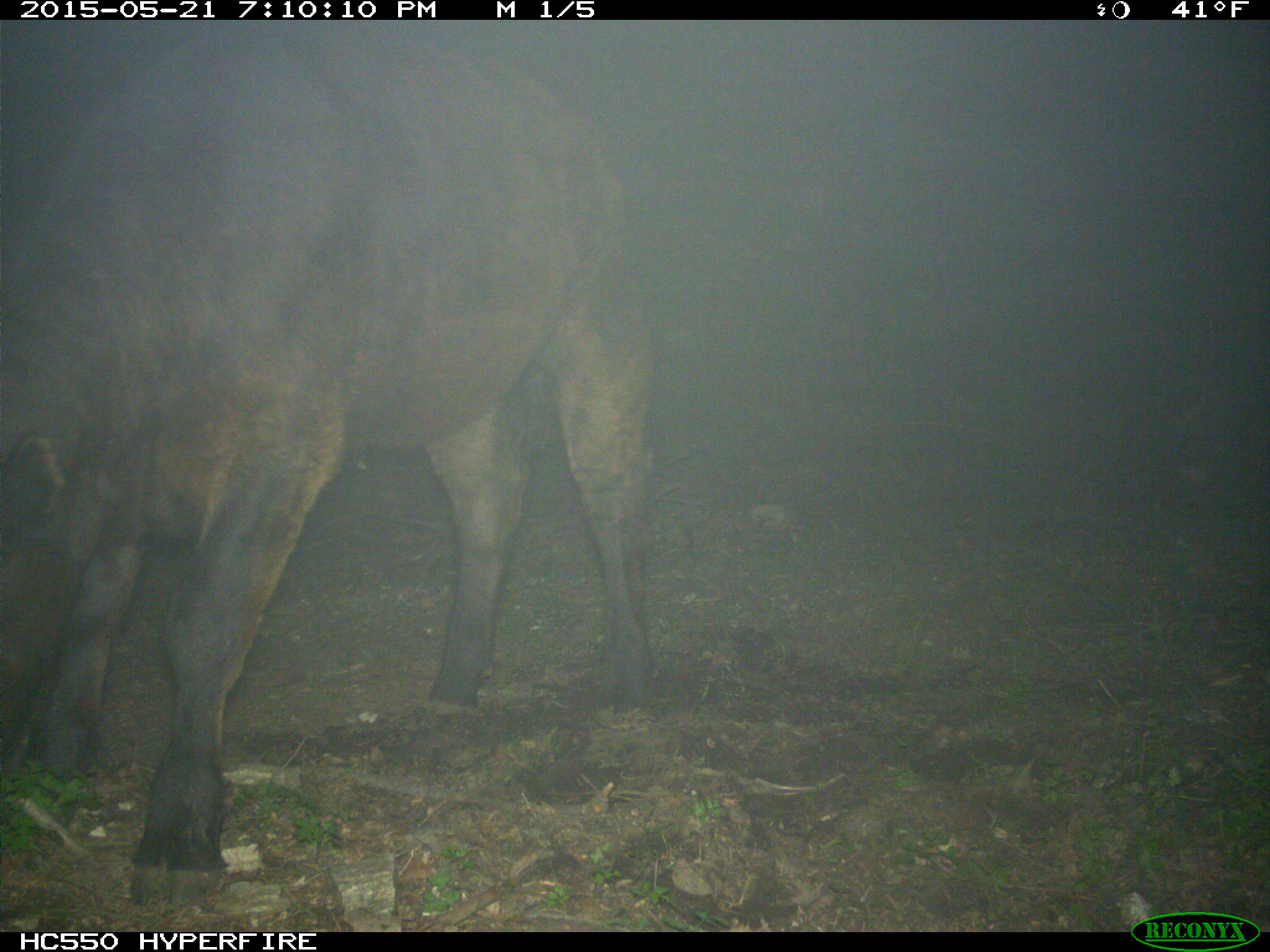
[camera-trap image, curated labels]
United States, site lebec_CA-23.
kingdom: Animalia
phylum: Chordata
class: Mammalia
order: Artiodactyla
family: Bovidae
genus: Bos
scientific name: Bos taurus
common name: domestic cow